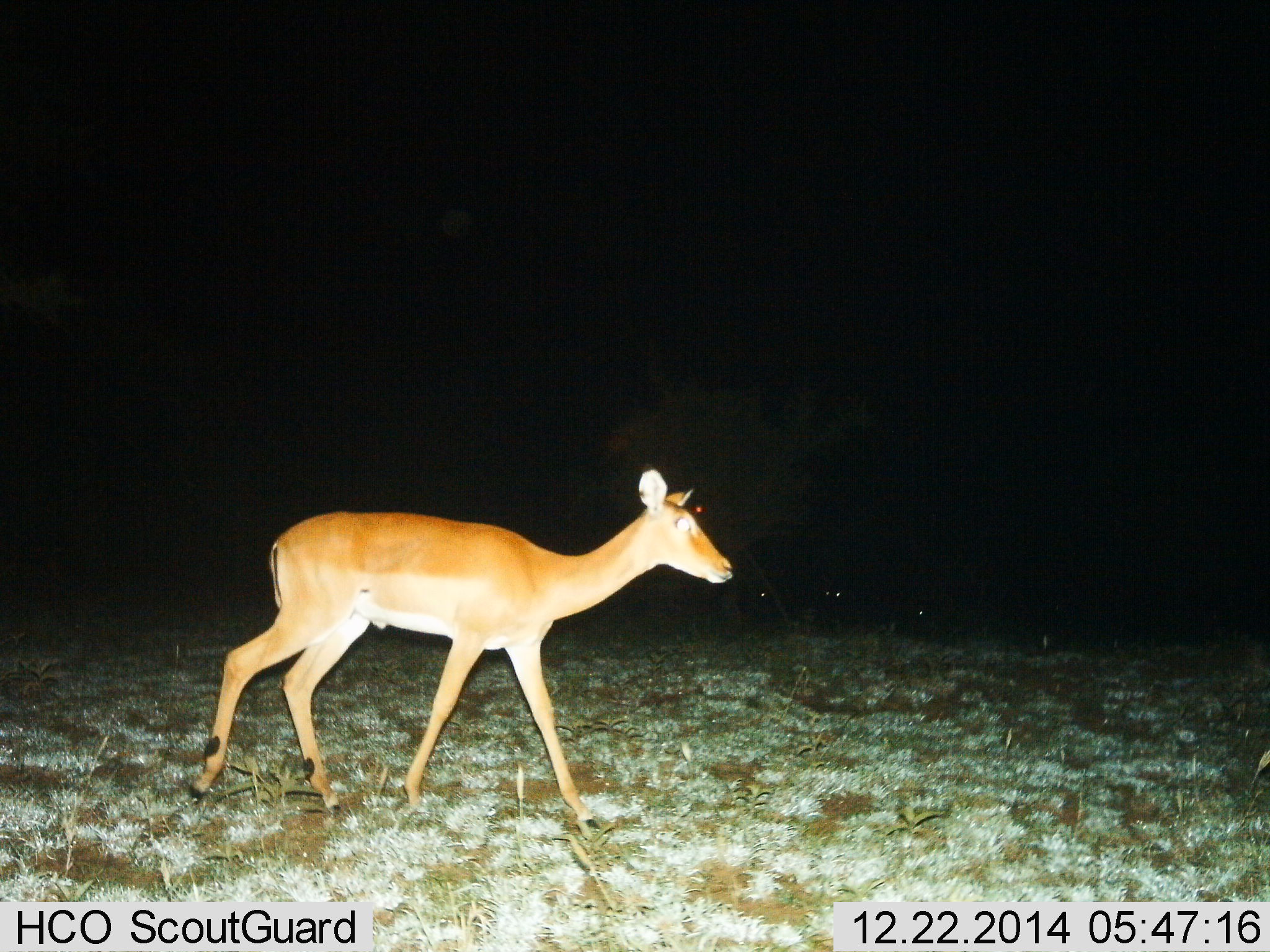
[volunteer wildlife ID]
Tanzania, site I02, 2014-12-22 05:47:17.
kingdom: Animalia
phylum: Chordata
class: Mammalia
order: Artiodactyla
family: Bovidae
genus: Aepyceros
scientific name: Aepyceros melampus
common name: impala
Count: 1.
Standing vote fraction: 9%.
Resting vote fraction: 0%.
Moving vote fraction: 100%.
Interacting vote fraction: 0%.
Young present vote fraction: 0%.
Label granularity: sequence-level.